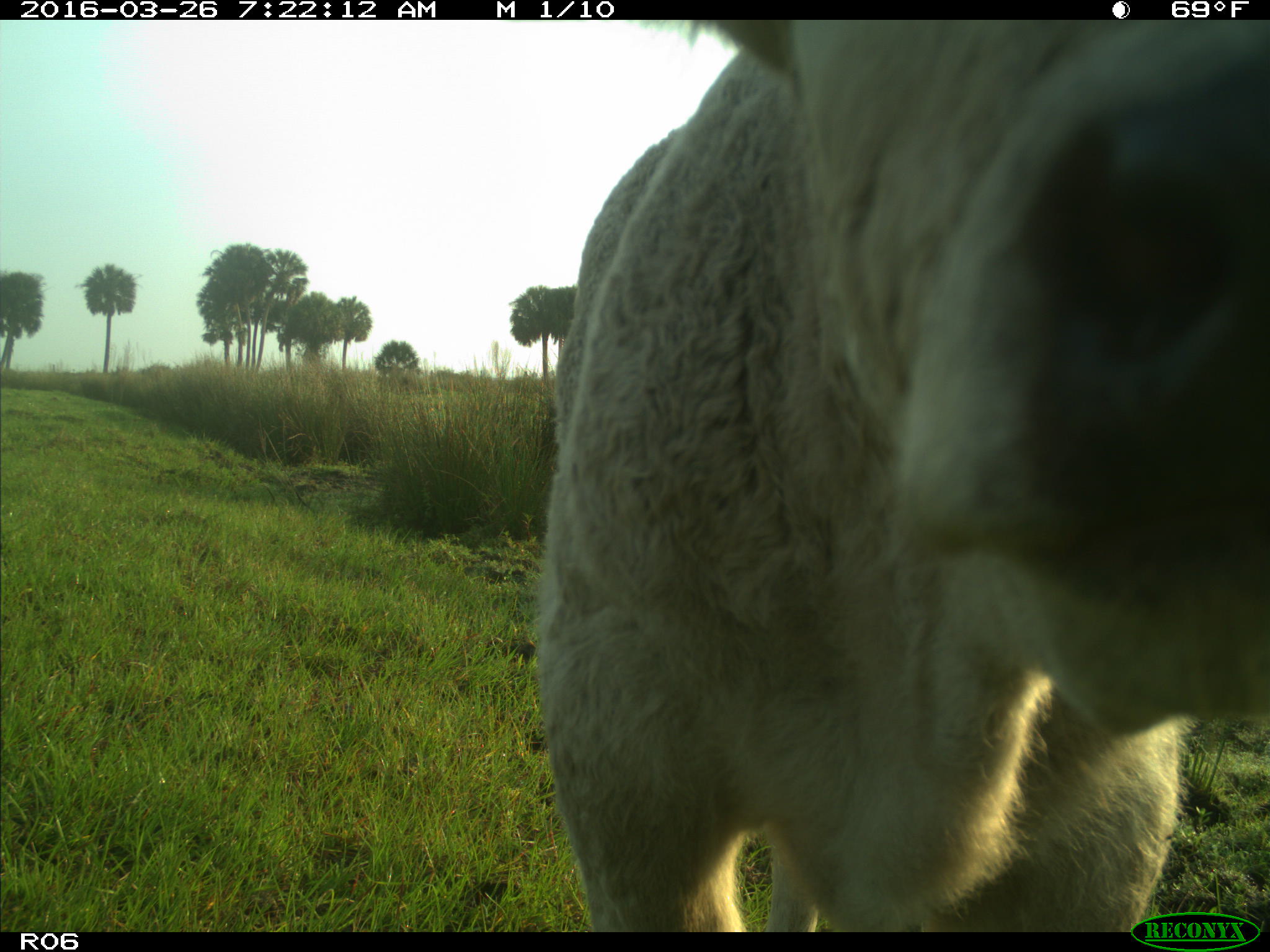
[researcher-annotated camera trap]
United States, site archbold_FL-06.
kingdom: Animalia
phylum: Chordata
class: Mammalia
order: Artiodactyla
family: Bovidae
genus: Bos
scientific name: Bos taurus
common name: domestic cow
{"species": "Bos taurus (domestic cow)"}